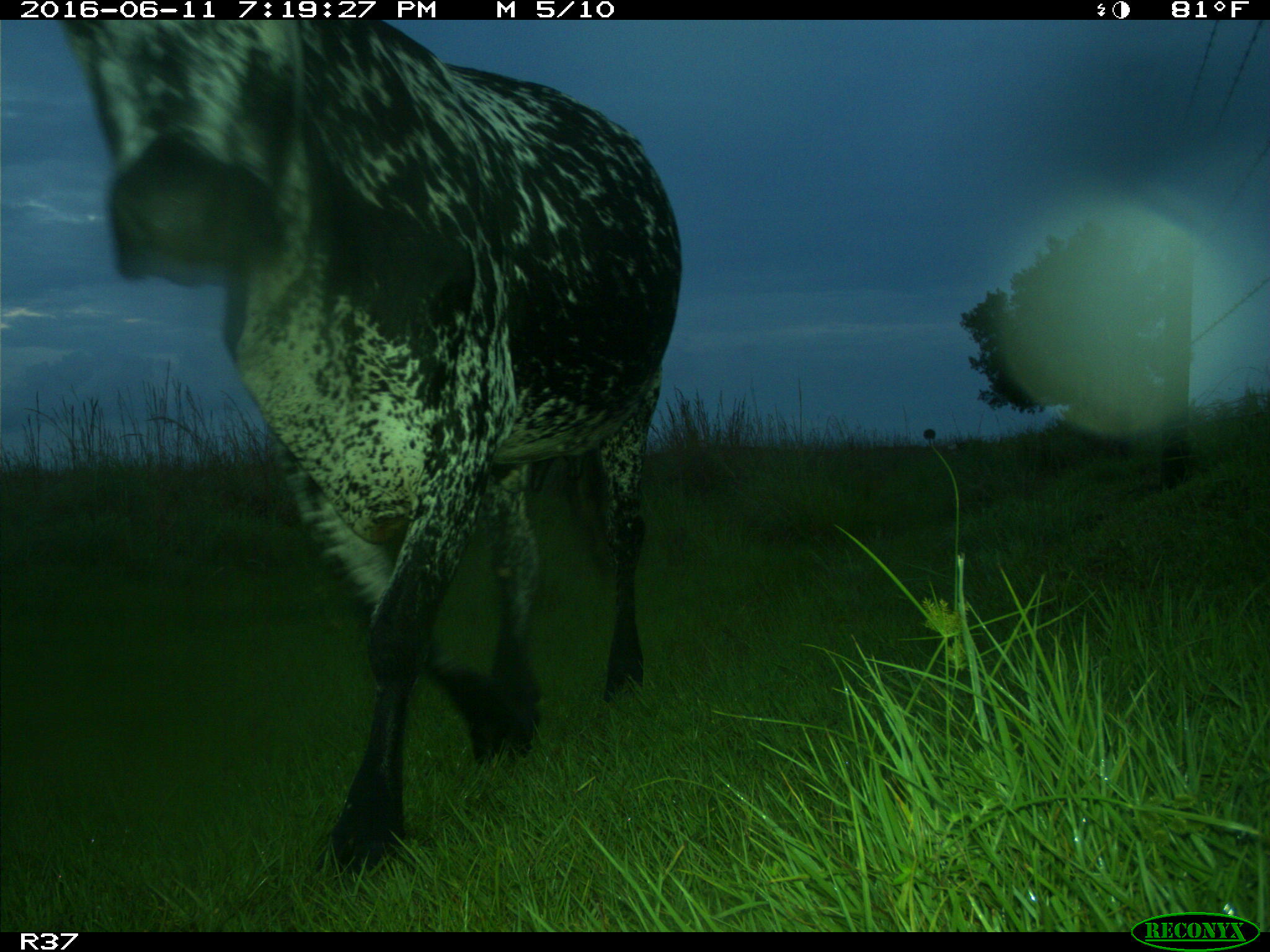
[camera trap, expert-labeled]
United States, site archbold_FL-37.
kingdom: Animalia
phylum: Chordata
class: Mammalia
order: Artiodactyla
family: Bovidae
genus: Bos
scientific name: Bos taurus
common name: domestic cow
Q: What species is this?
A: Bos taurus (domestic cow).